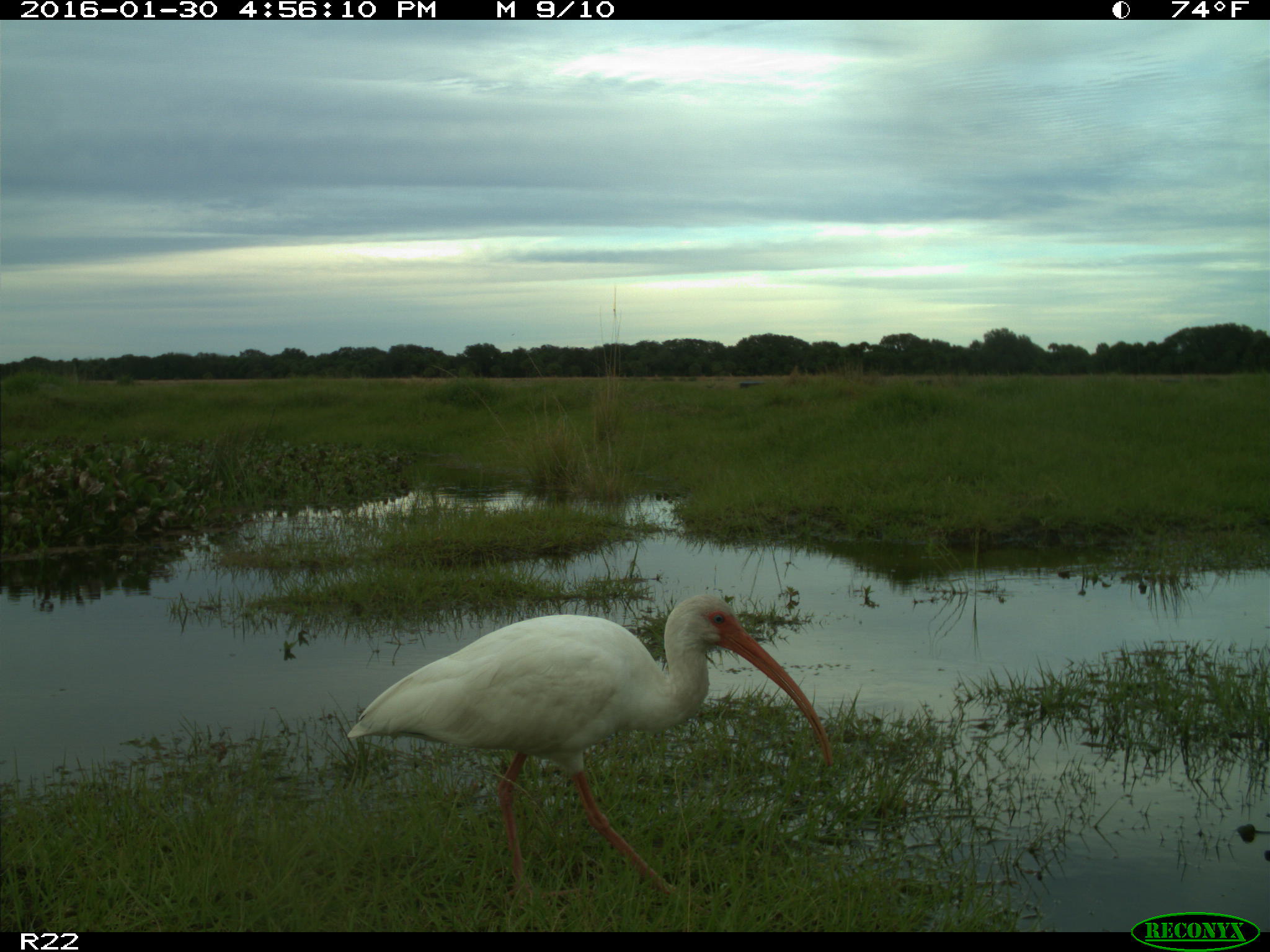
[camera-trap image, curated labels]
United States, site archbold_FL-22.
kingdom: Animalia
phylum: Chordata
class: Aves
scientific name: Aves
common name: birds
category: unidentified bird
Unidentified bird (birds) (Aves).